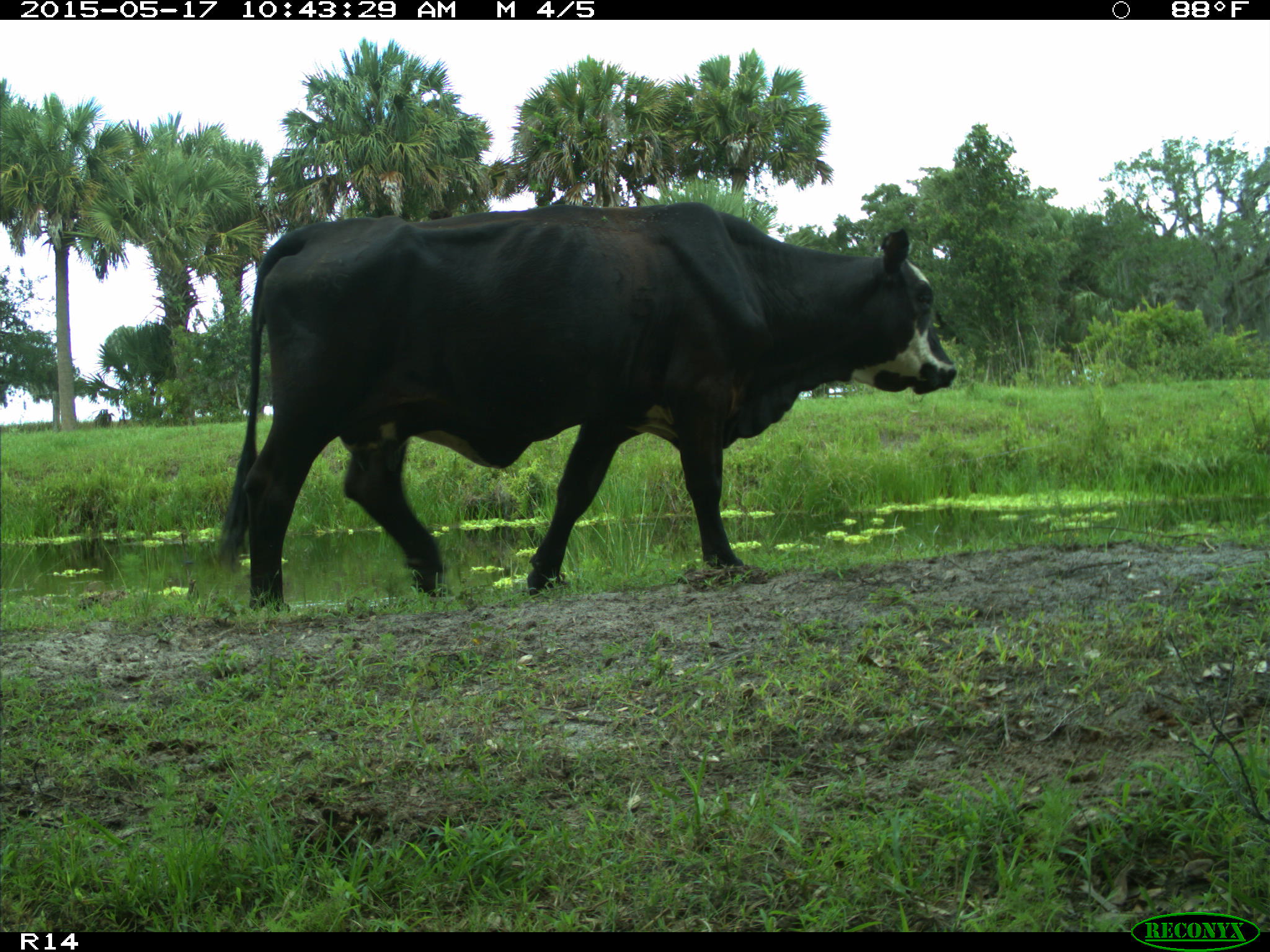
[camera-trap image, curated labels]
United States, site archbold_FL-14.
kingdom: Animalia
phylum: Chordata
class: Mammalia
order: Artiodactyla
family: Bovidae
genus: Bos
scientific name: Bos taurus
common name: domestic cow